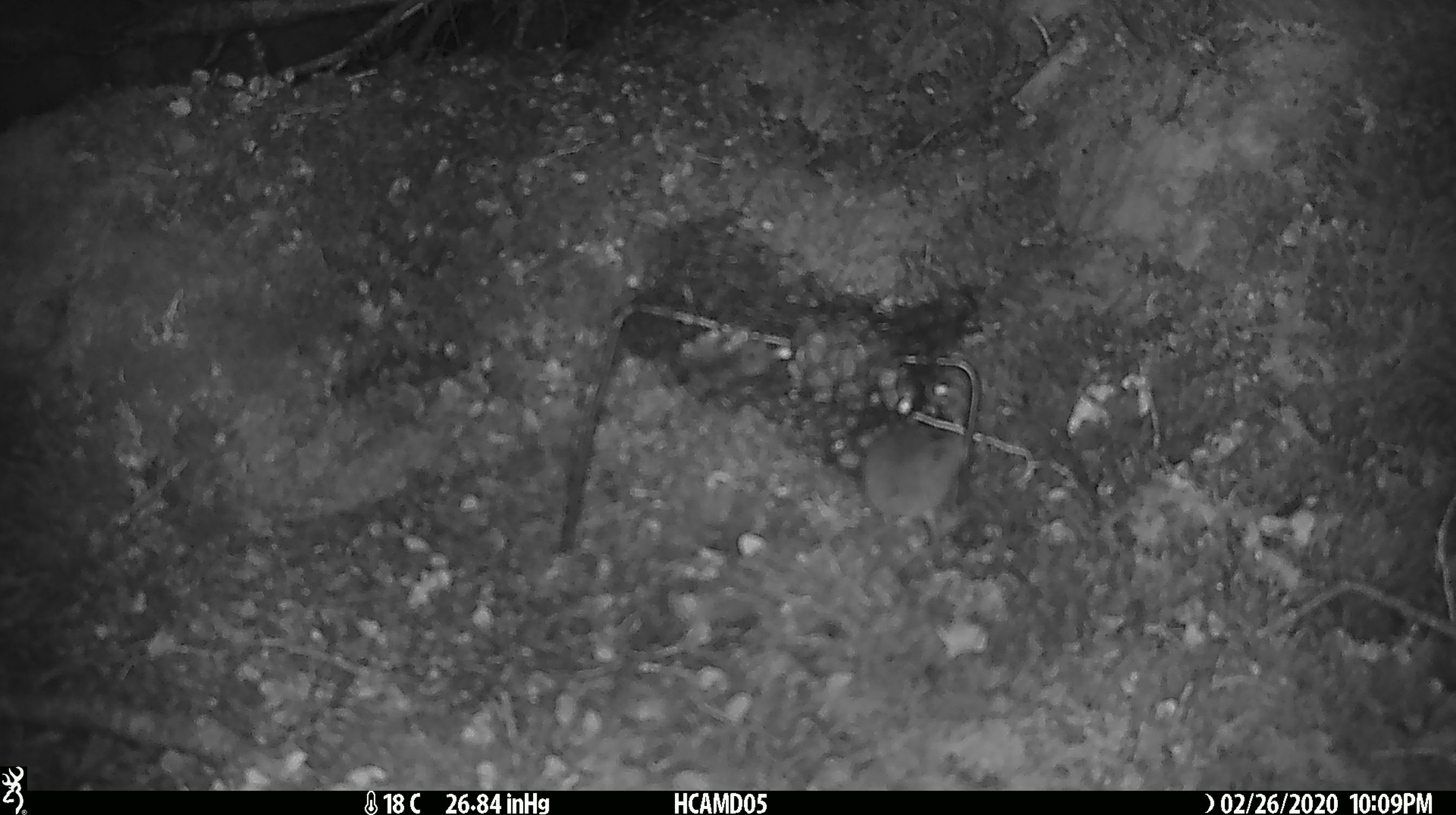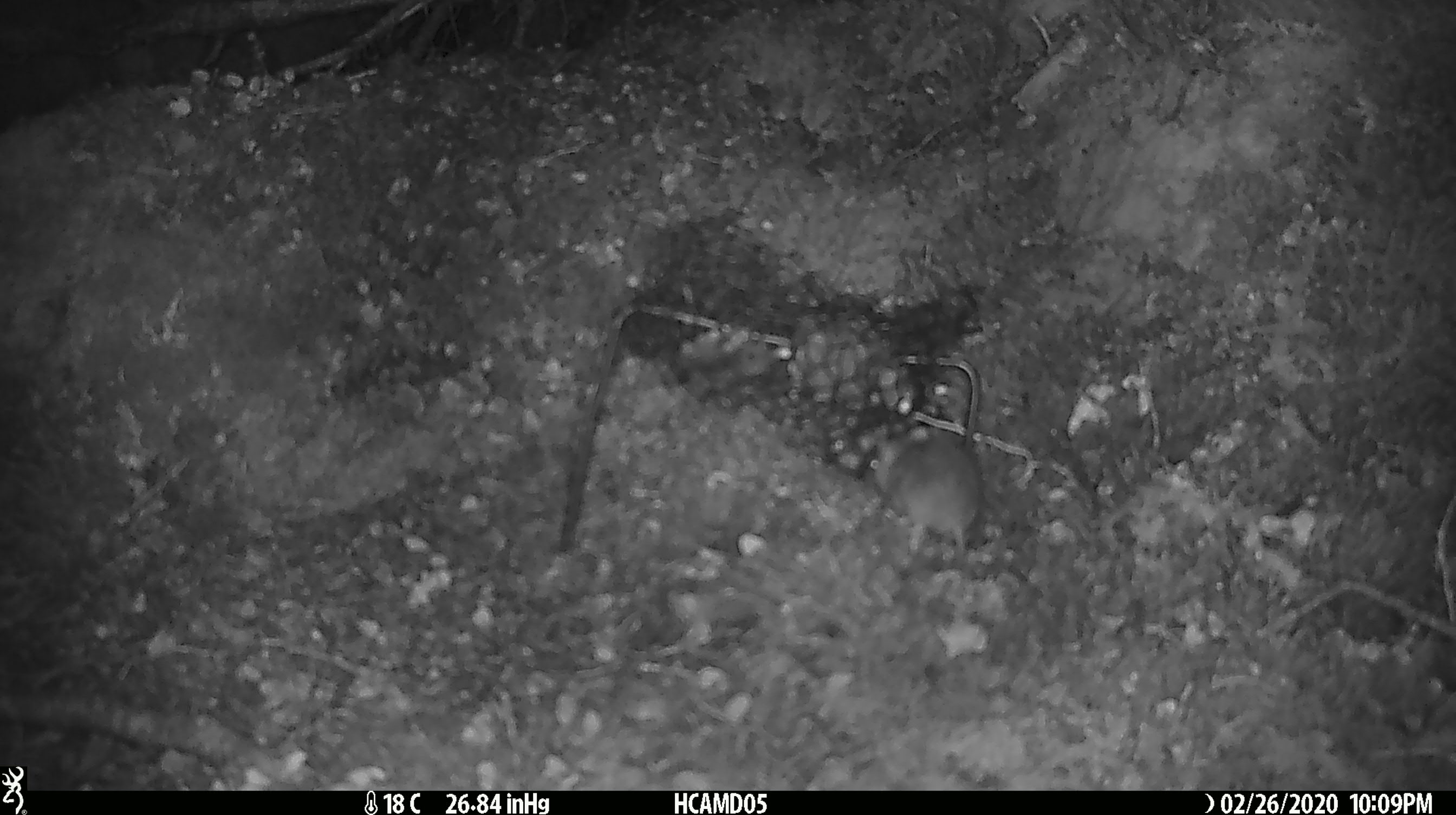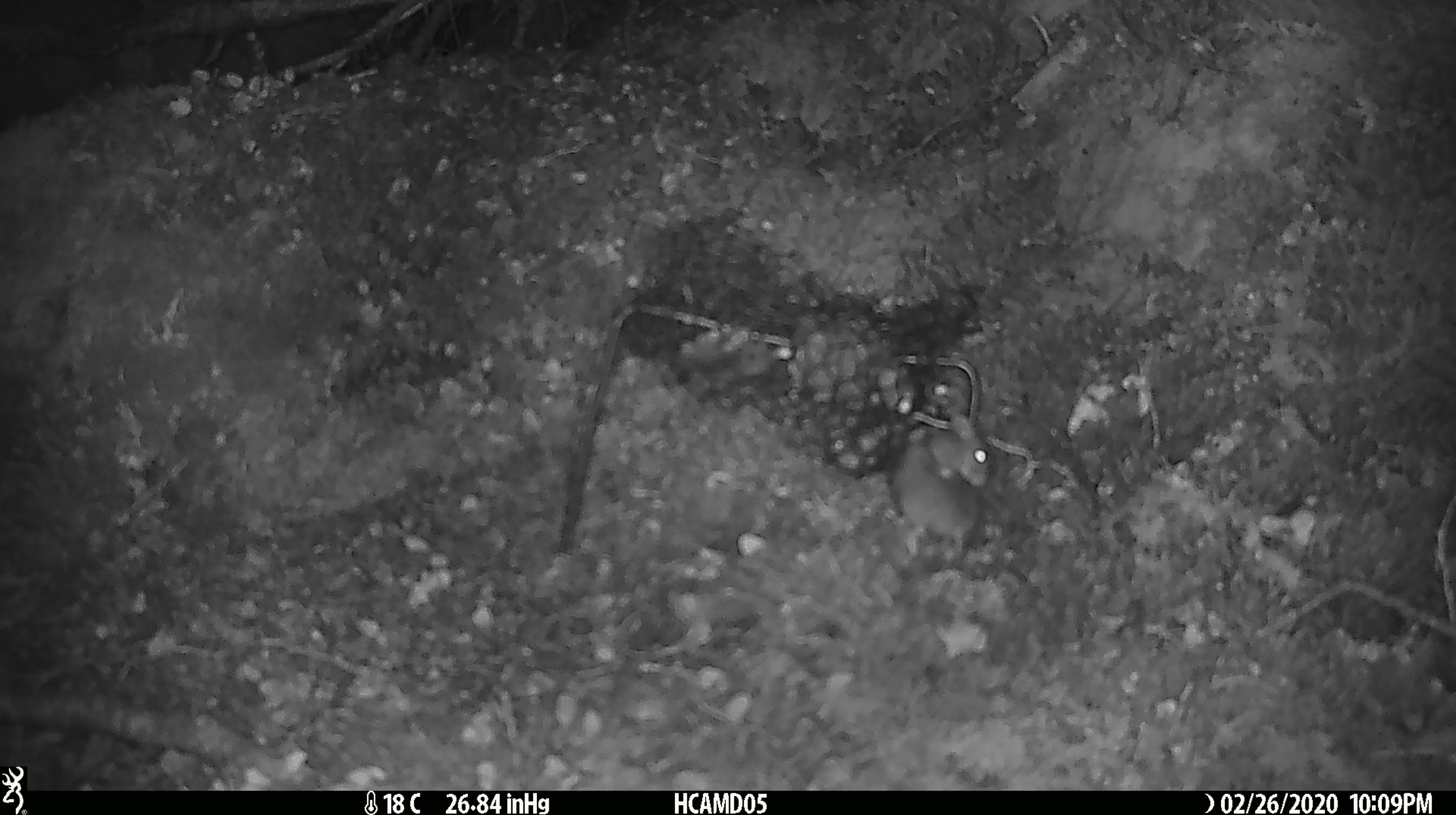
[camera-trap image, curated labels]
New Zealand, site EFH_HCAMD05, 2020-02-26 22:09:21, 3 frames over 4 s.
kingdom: Animalia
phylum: Chordata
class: Mammalia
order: Rodentia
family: Muridae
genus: Mus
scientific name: Mus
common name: mouse